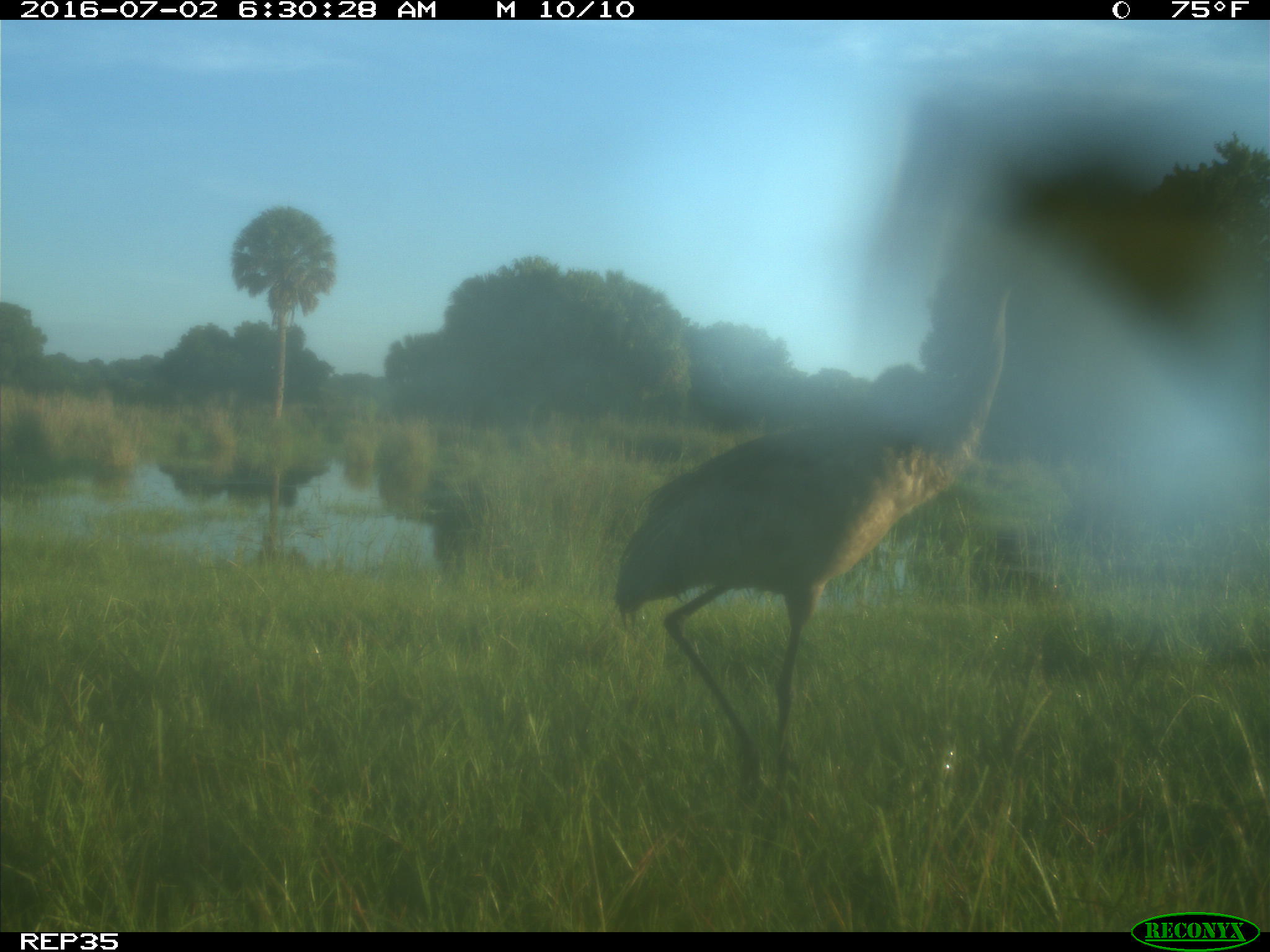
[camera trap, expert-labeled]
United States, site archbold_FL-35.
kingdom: Animalia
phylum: Chordata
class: Aves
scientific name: Aves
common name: birds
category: unidentified bird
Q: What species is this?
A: Unidentified bird (birds) (Aves).